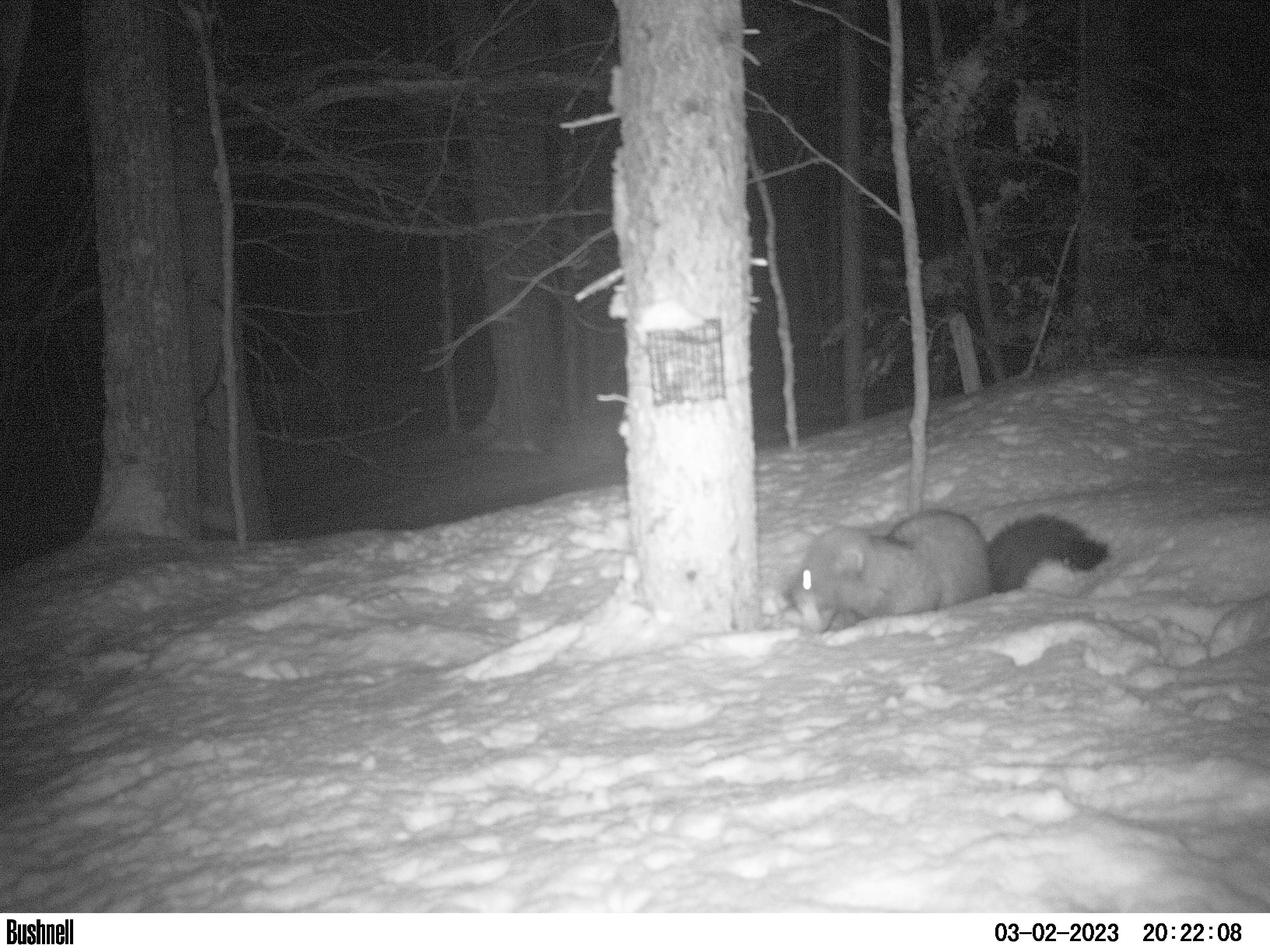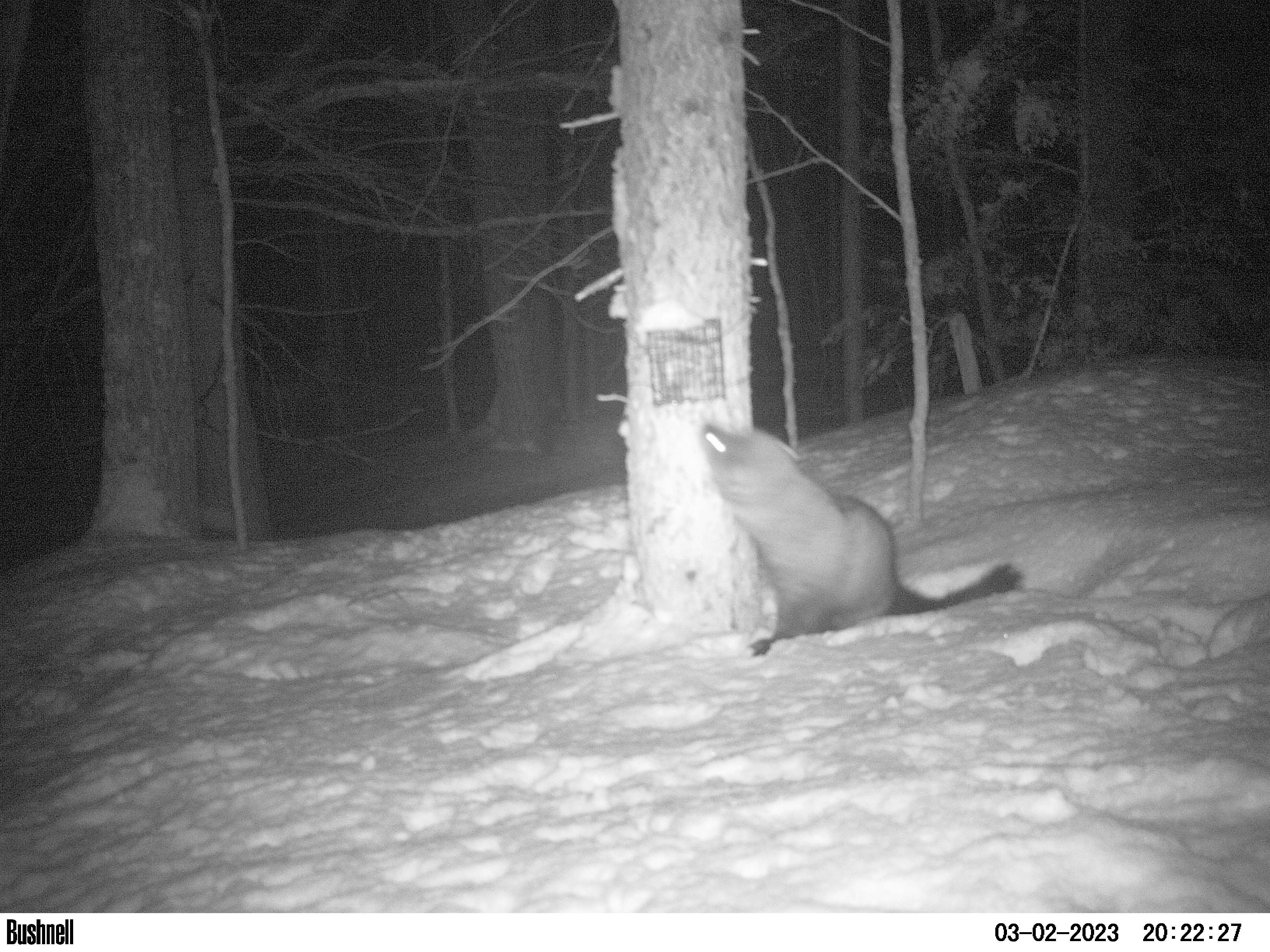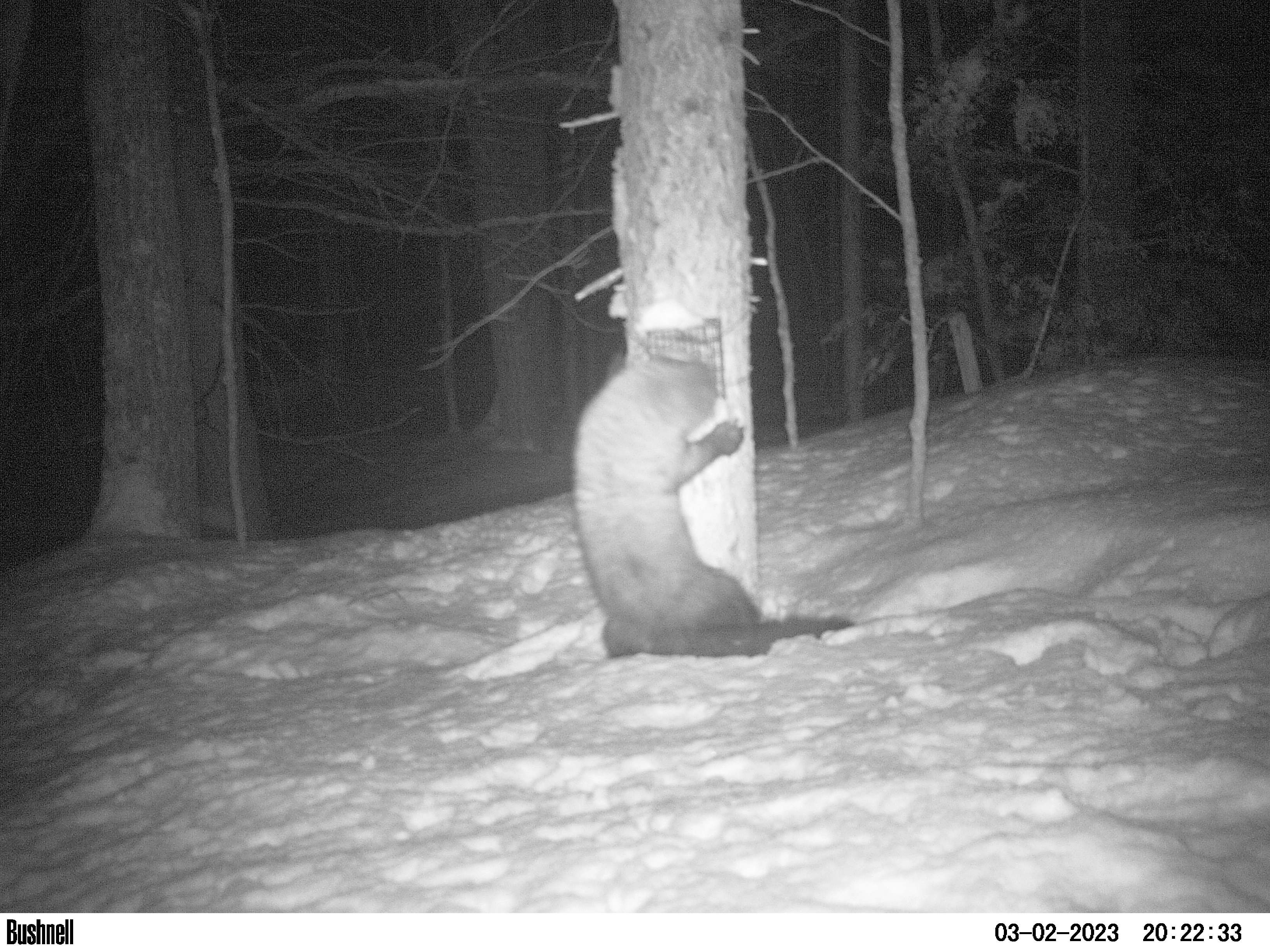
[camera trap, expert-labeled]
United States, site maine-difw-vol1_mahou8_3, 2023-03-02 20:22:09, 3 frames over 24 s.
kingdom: Animalia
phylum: Chordata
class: Mammalia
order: Carnivora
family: Mustelidae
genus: Pekania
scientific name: Pekania pennanti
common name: fisher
Fisher (Pekania pennanti).